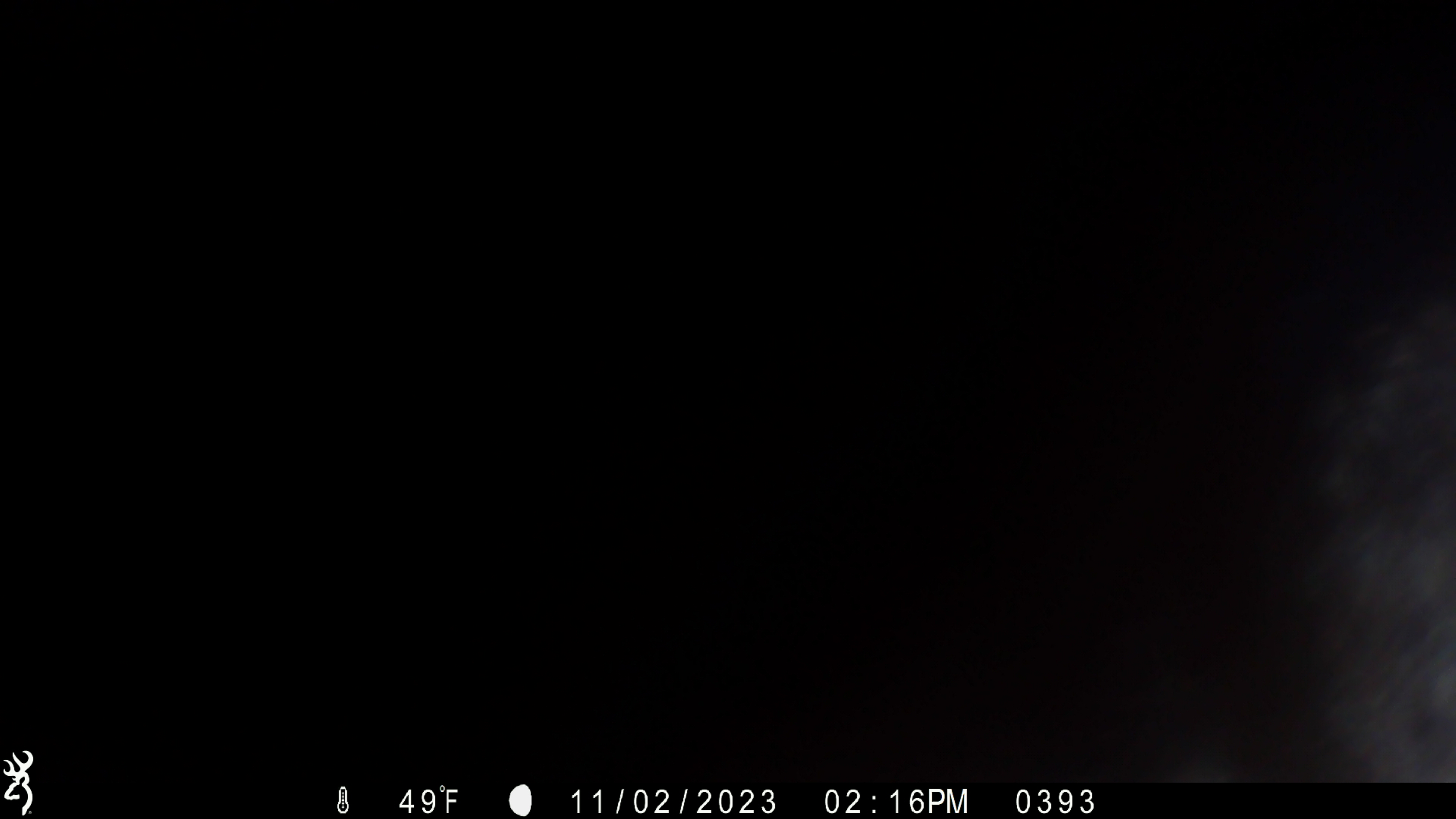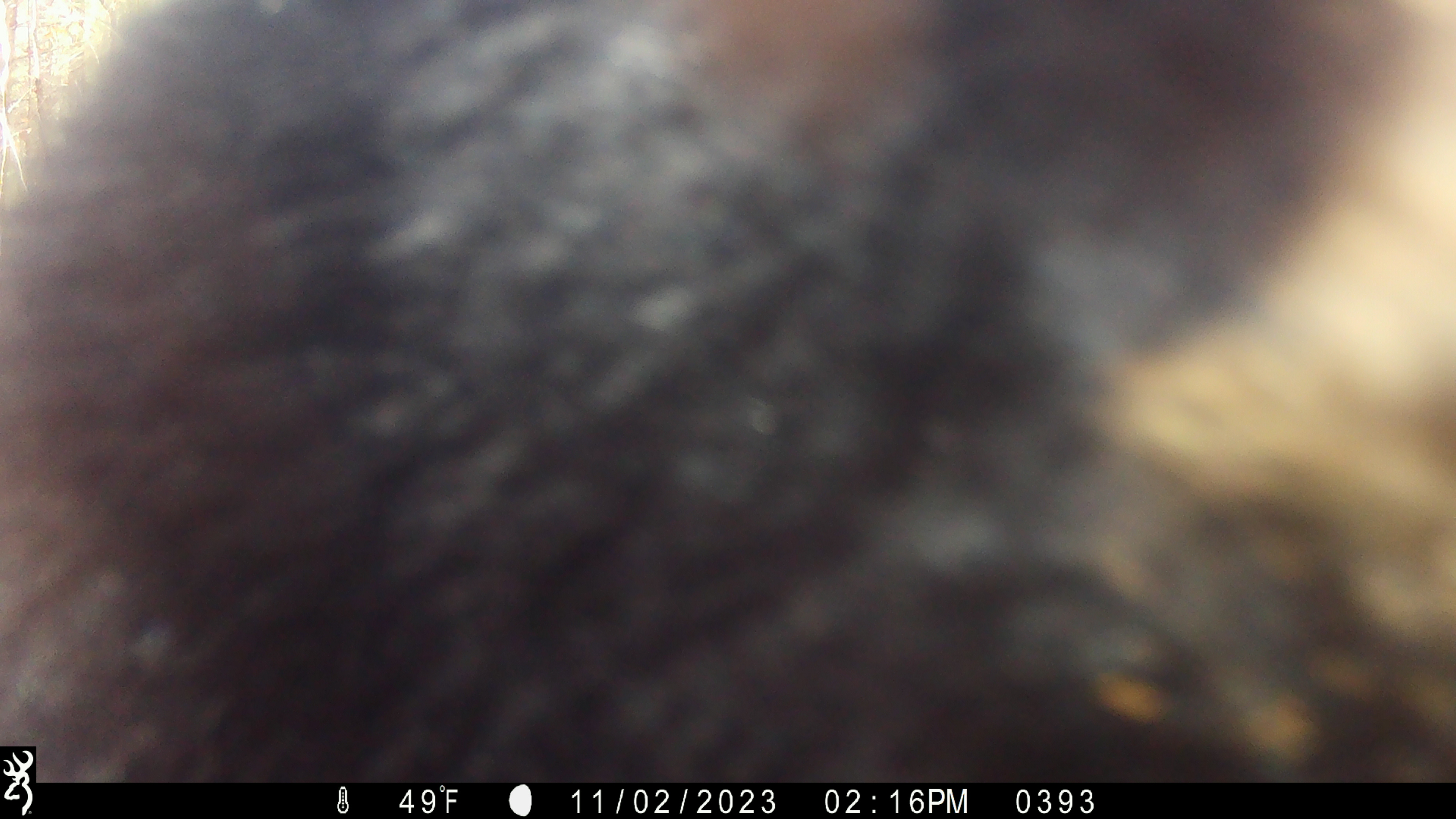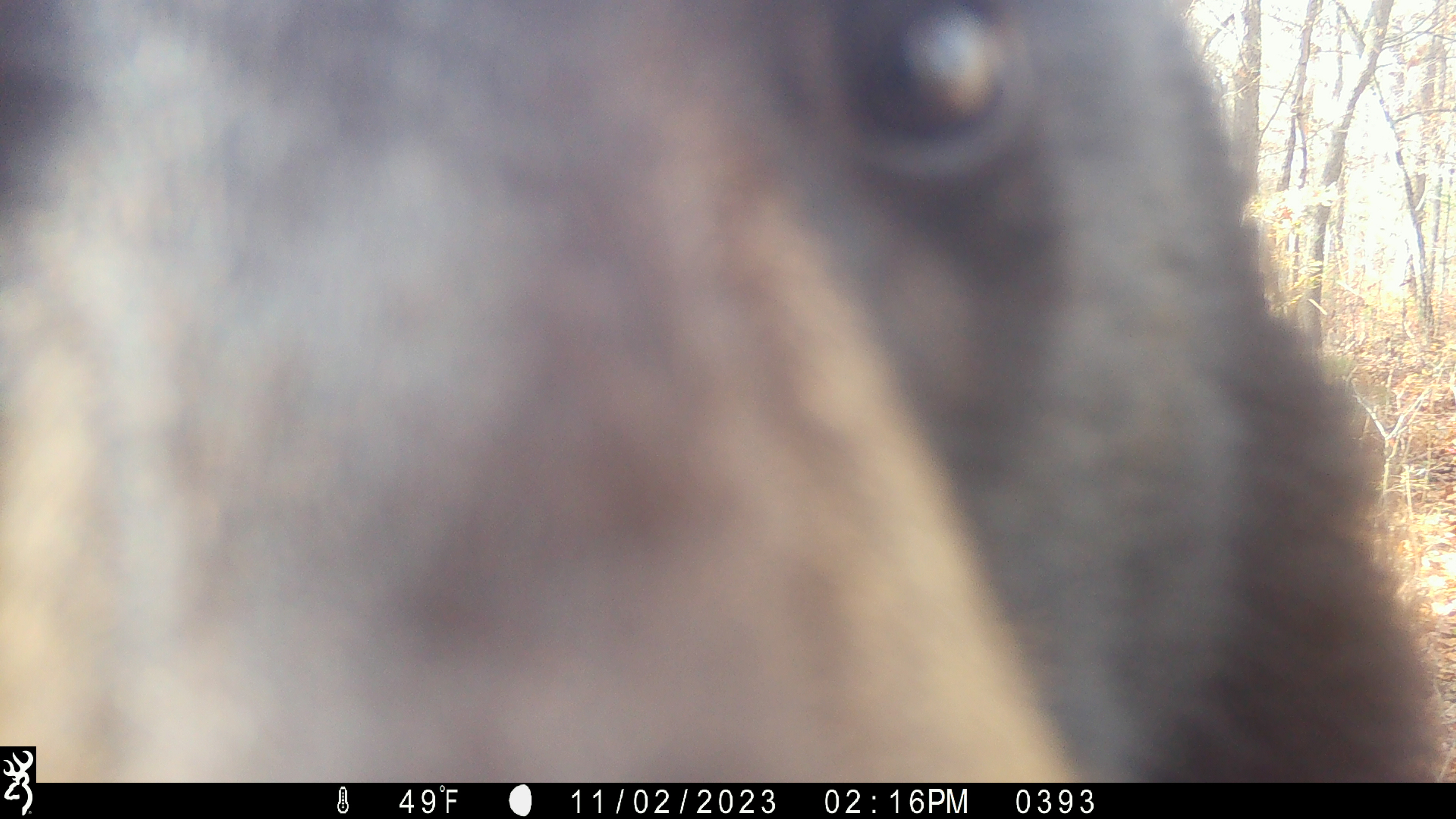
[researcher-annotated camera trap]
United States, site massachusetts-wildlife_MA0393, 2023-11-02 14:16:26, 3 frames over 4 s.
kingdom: Animalia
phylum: Chordata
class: Mammalia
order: Carnivora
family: Ursidae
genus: Ursus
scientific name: Ursus americanus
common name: black bear